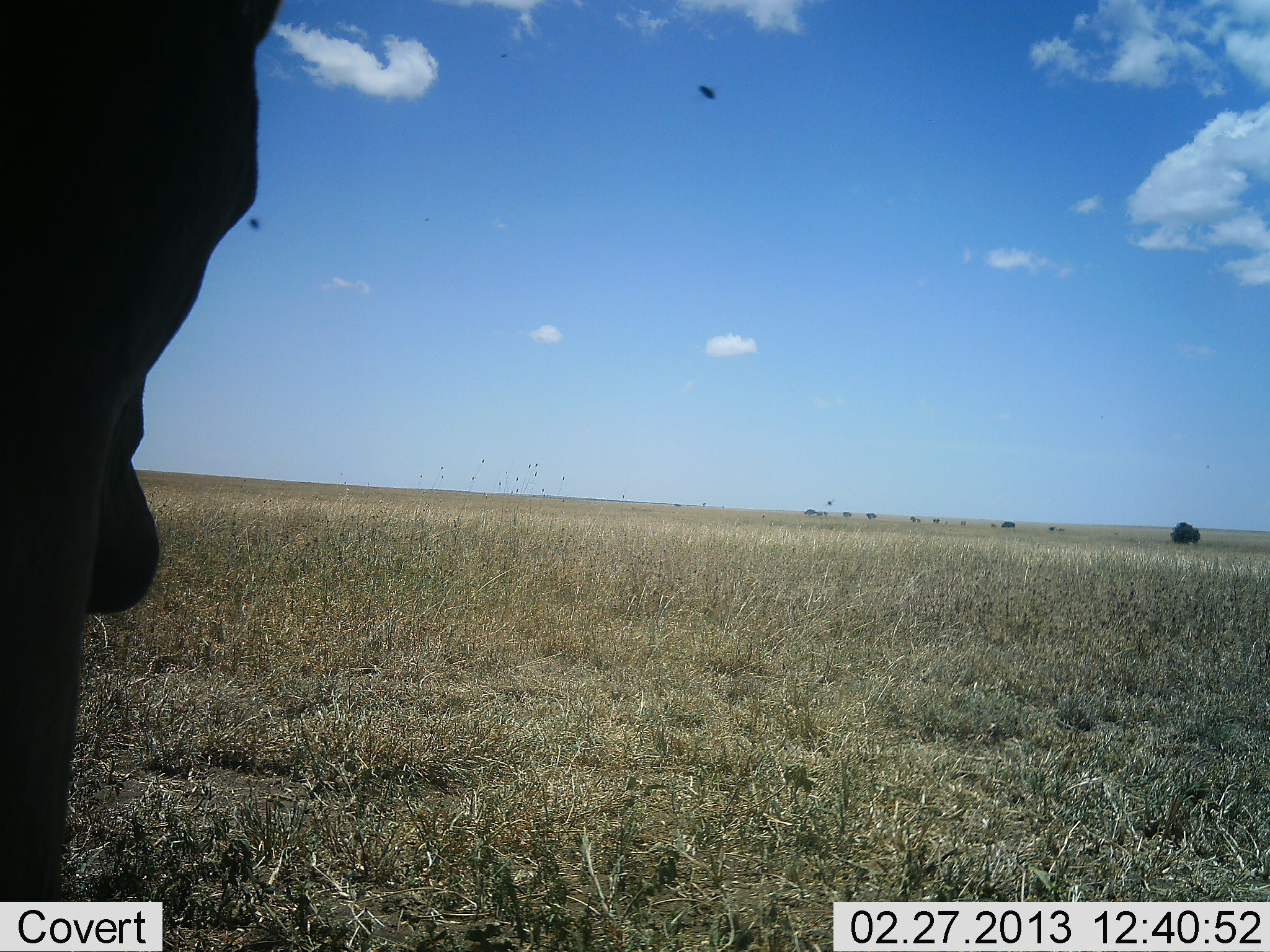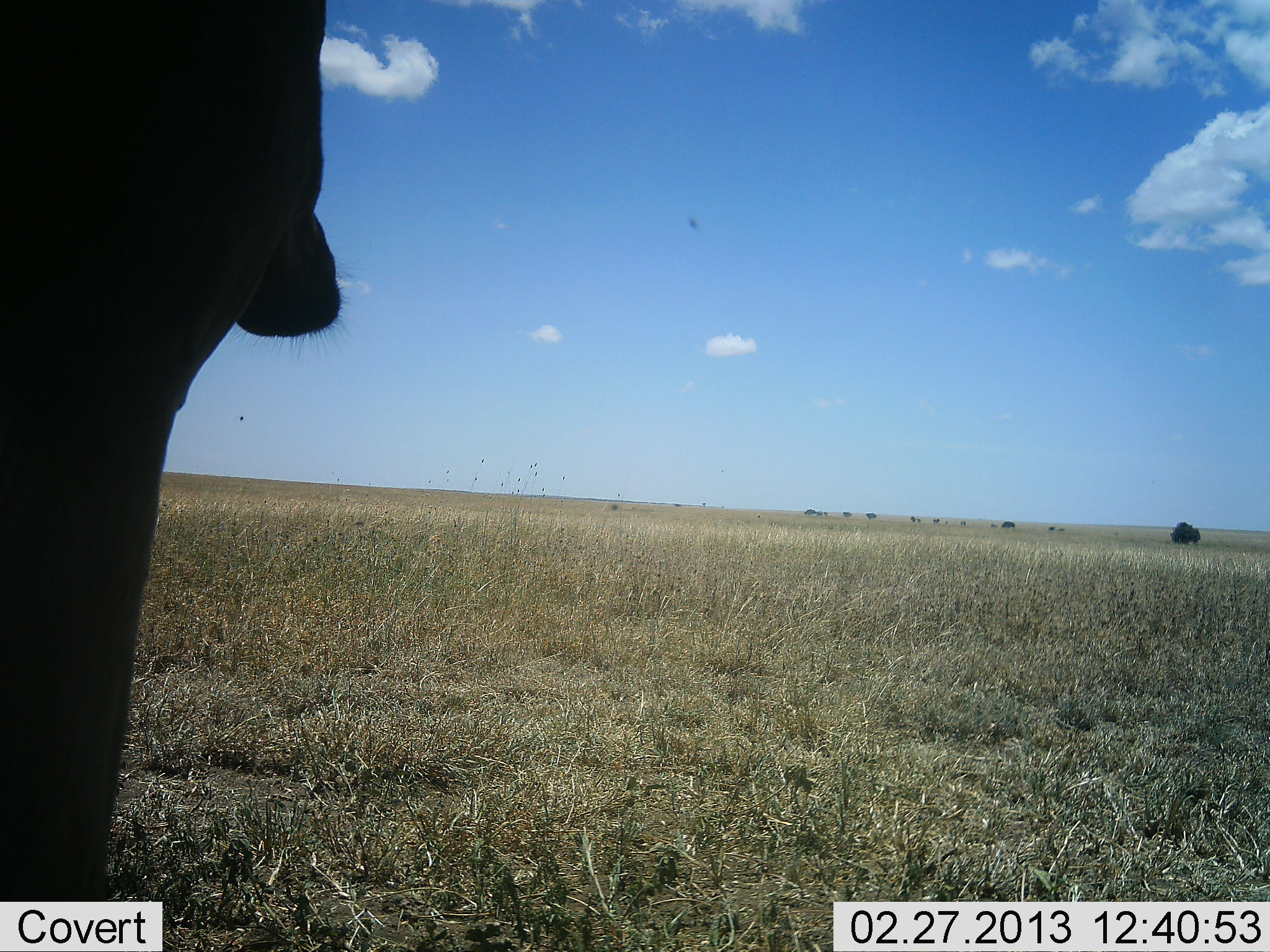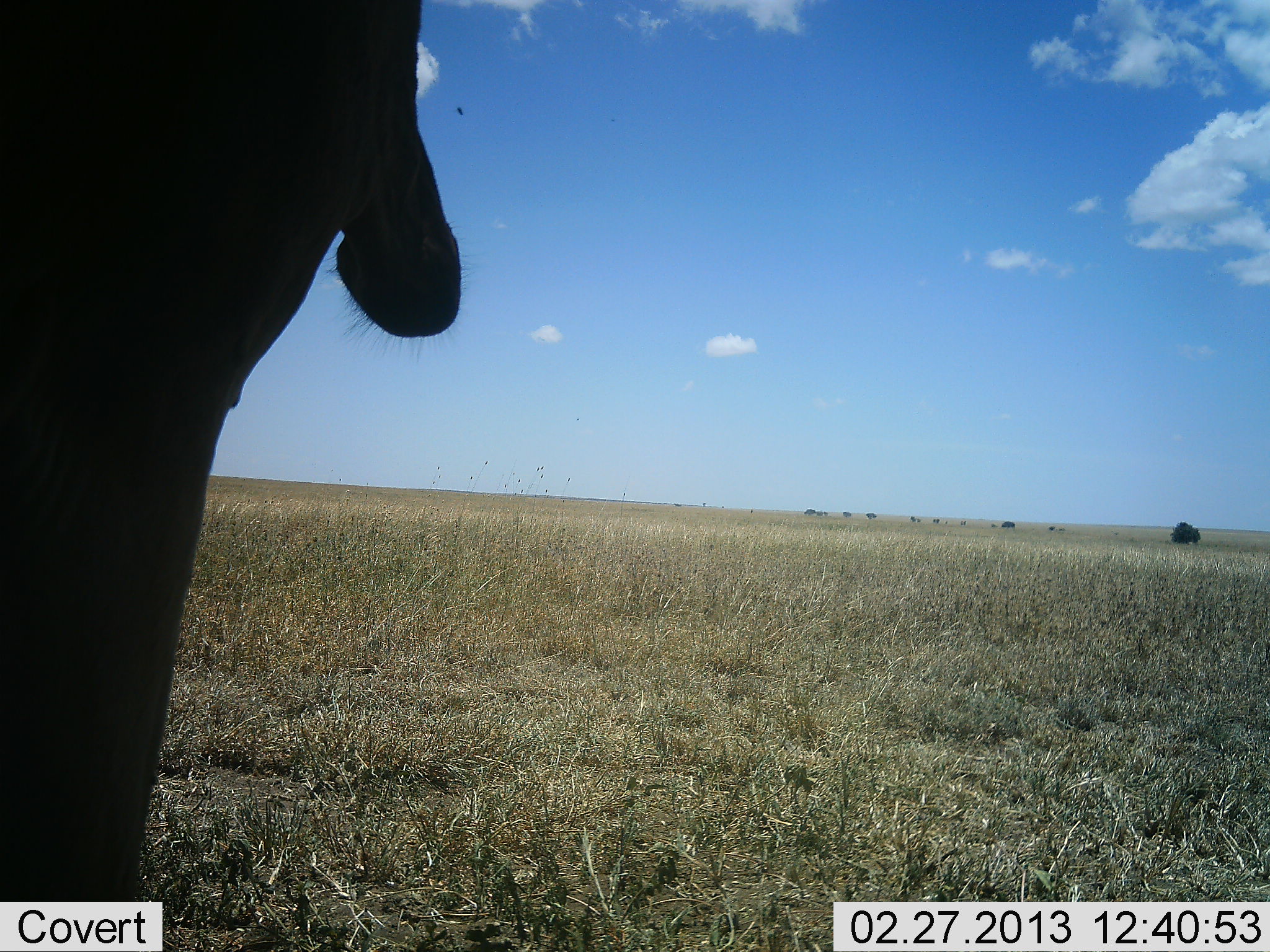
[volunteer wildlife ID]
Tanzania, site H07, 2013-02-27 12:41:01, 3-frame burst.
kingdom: Animalia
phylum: Chordata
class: Mammalia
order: Artiodactyla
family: Bovidae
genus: Alcelaphus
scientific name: Alcelaphus buselaphus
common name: hartebeest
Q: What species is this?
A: Hartebeest (Alcelaphus buselaphus).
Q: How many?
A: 1.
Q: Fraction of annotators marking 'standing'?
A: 83%.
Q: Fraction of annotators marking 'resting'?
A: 17%.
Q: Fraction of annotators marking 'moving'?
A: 0%.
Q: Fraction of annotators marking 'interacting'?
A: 0%.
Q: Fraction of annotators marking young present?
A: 0%.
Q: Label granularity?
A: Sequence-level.